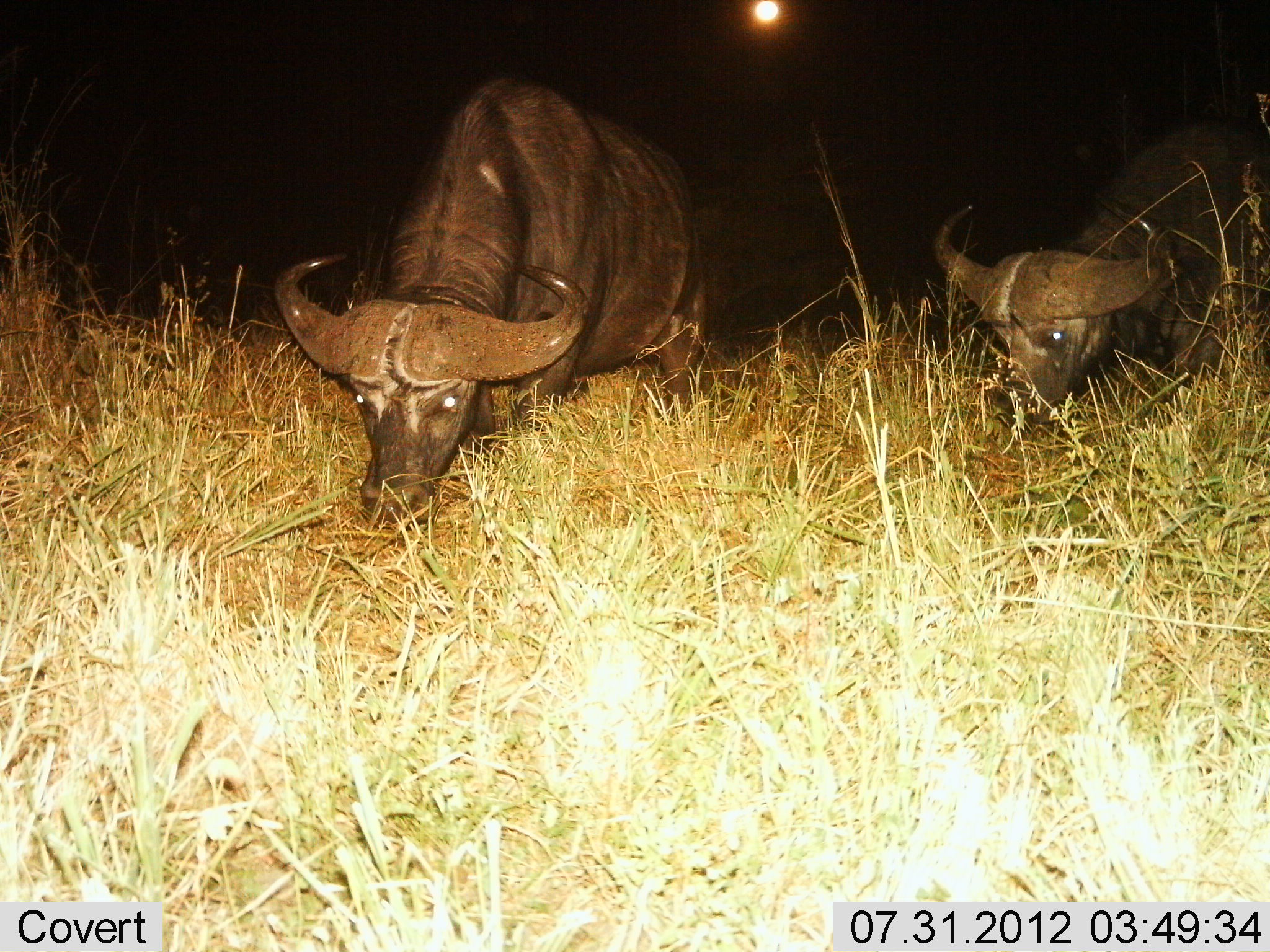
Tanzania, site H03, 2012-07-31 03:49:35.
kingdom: Animalia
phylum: Chordata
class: Mammalia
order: Artiodactyla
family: Bovidae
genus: Syncerus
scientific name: Syncerus caffer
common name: cape buffalo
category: buffalo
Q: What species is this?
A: Buffalo (cape buffalo) (Syncerus caffer).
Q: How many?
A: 2.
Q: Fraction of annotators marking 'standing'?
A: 10%.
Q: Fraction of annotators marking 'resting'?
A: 0%.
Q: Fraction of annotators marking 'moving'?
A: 0%.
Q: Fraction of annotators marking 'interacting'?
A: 0%.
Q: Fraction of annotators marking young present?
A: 0%.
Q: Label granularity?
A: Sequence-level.